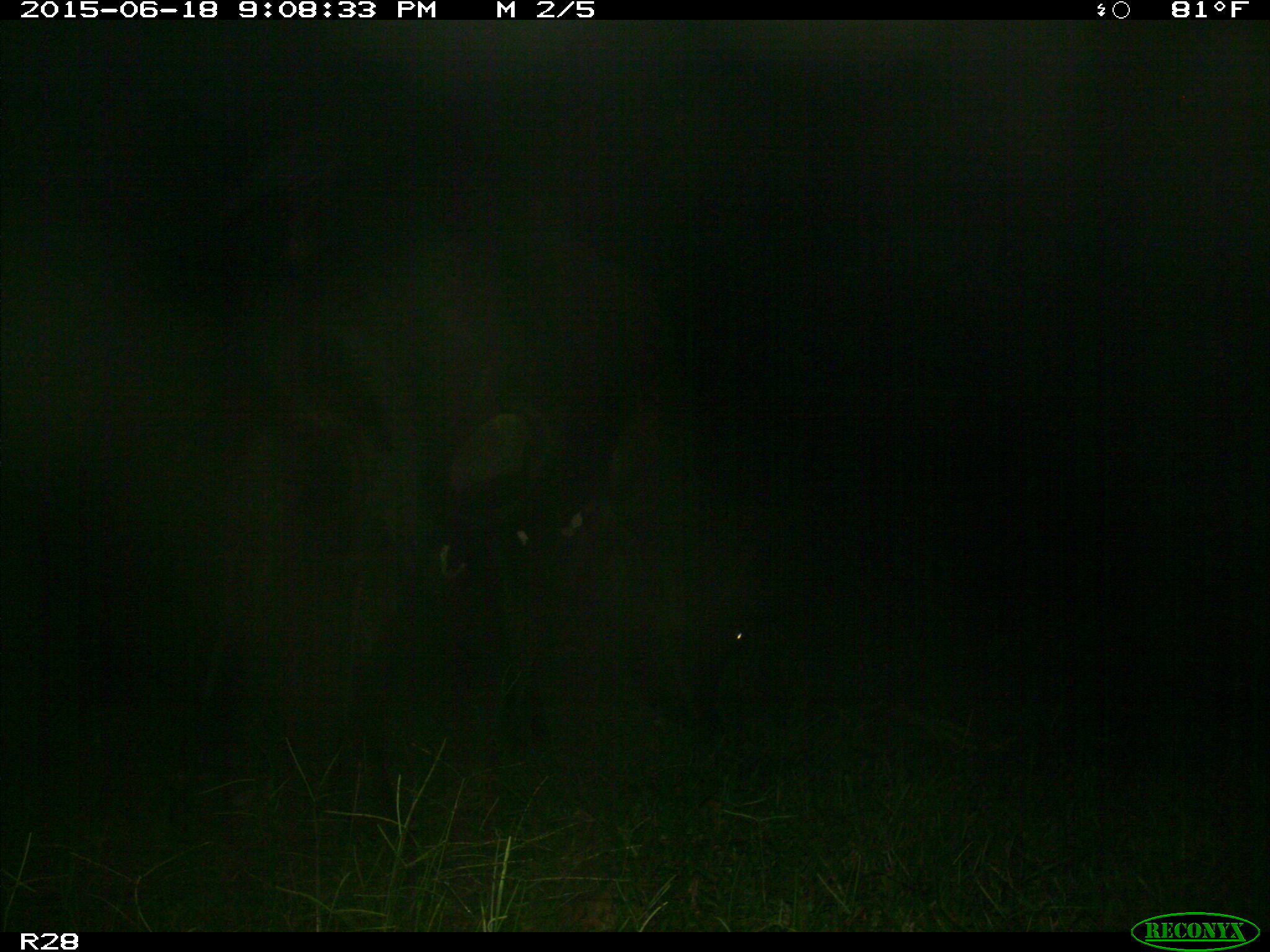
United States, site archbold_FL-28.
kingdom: Animalia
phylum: Chordata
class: Mammalia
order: Artiodactyla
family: Bovidae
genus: Bos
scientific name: Bos taurus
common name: domestic cow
Bos taurus (domestic cow).